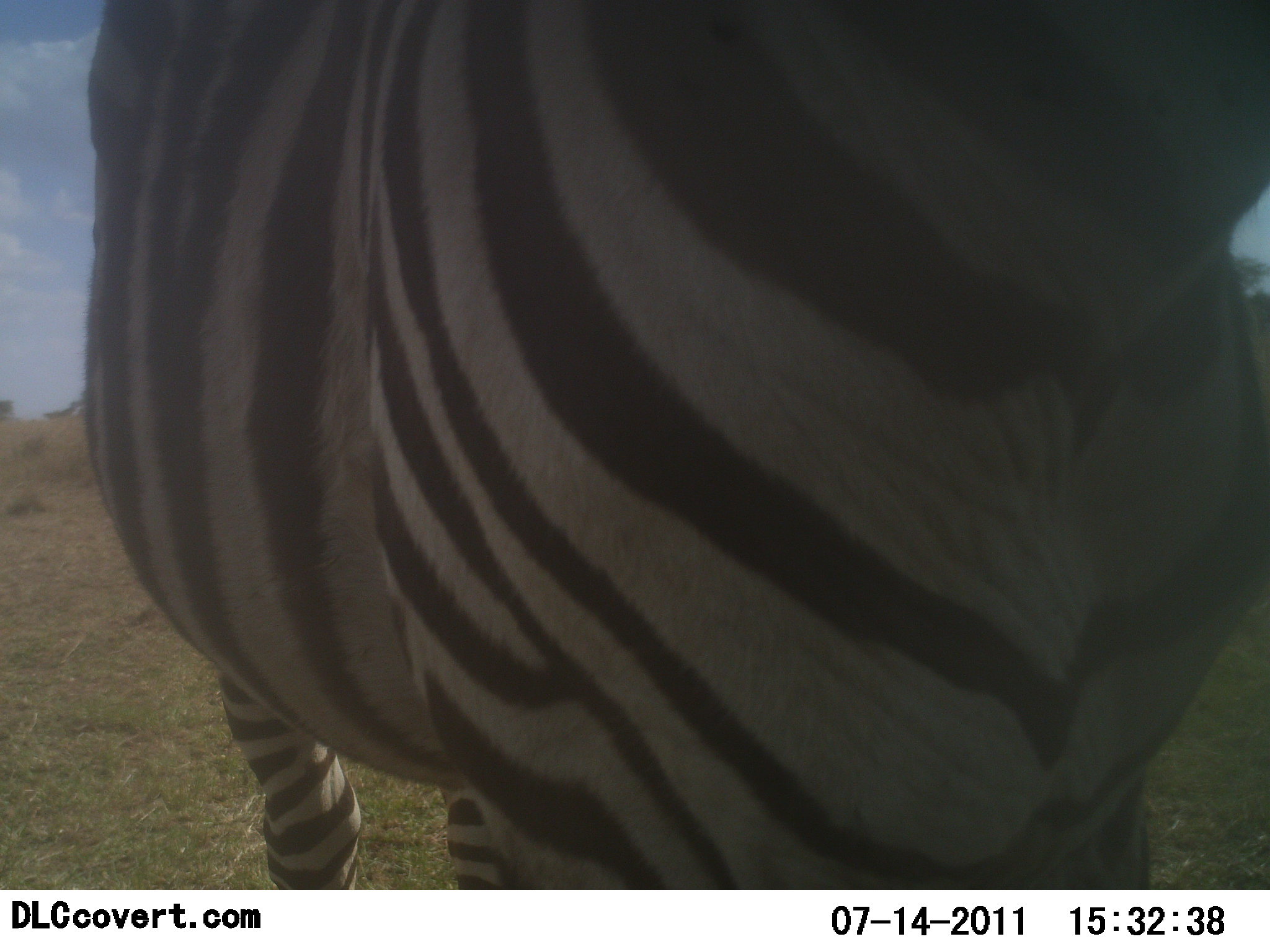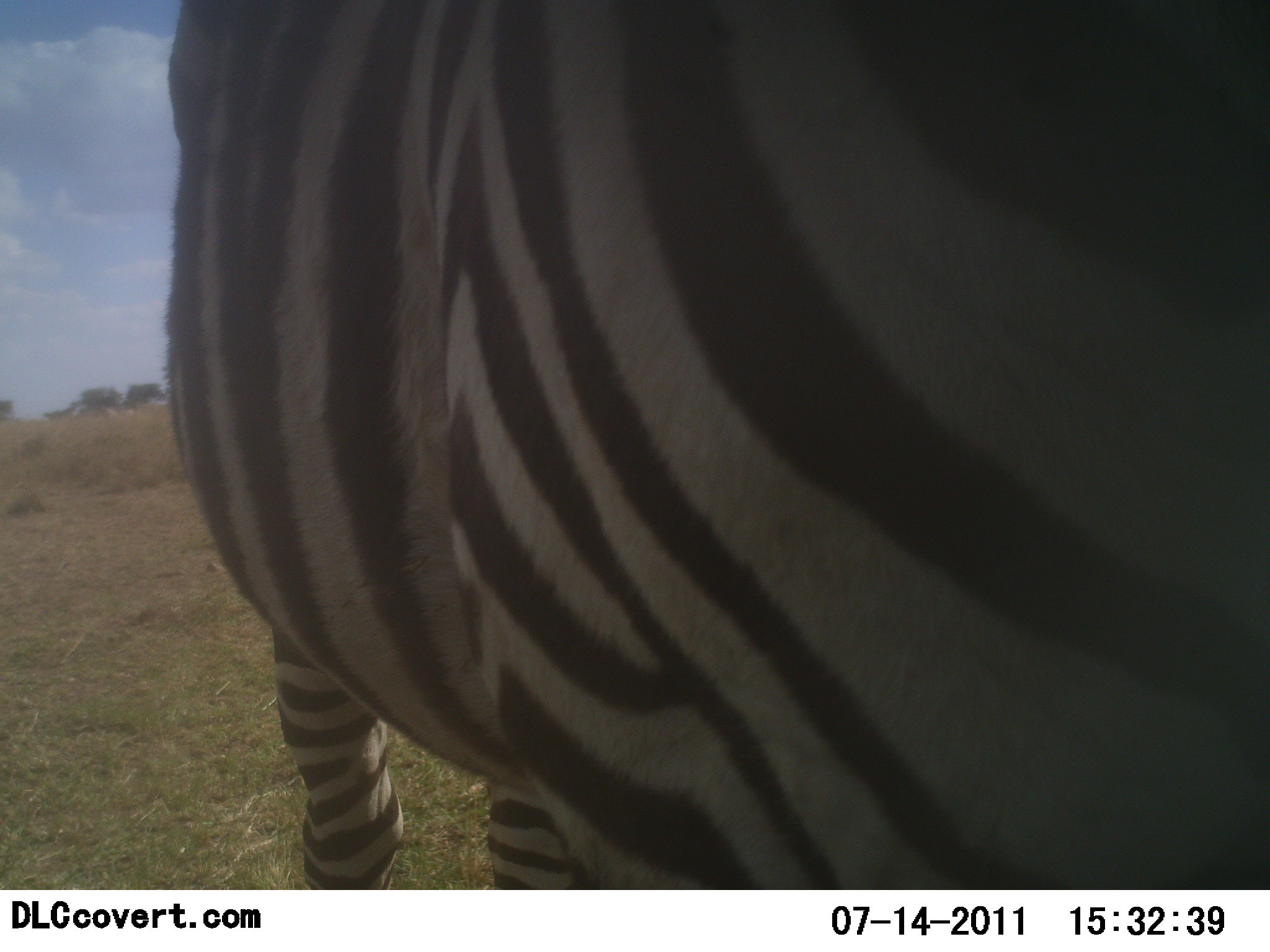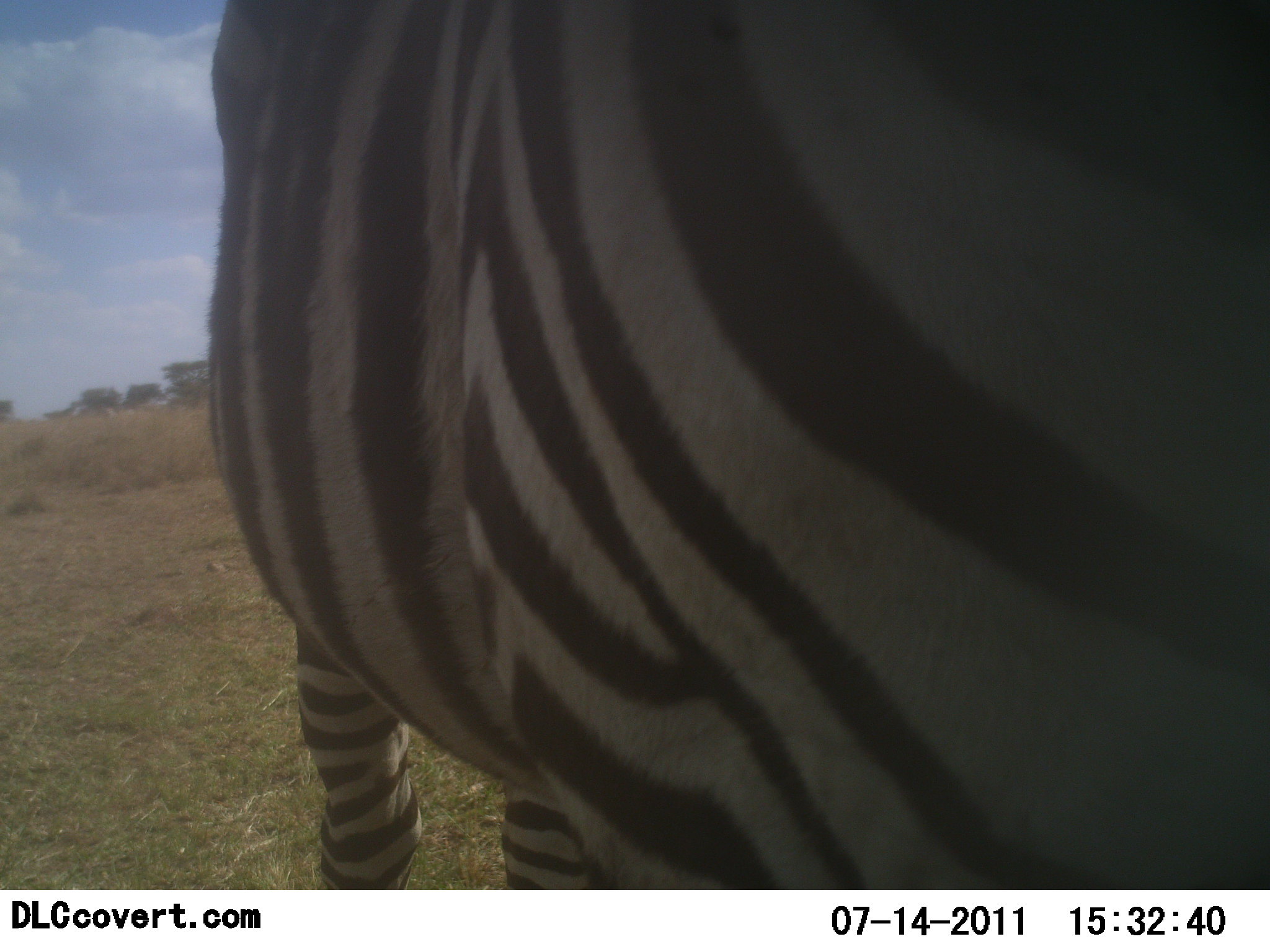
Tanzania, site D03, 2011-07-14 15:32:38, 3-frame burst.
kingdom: Animalia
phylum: Chordata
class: Mammalia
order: Perissodactyla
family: Equidae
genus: Equus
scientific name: Equus quagga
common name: plains zebra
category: zebra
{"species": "zebra (plains zebra) (Equus quagga)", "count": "1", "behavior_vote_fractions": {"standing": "85%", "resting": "0%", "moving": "8%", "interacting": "15%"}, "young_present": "0%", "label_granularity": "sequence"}